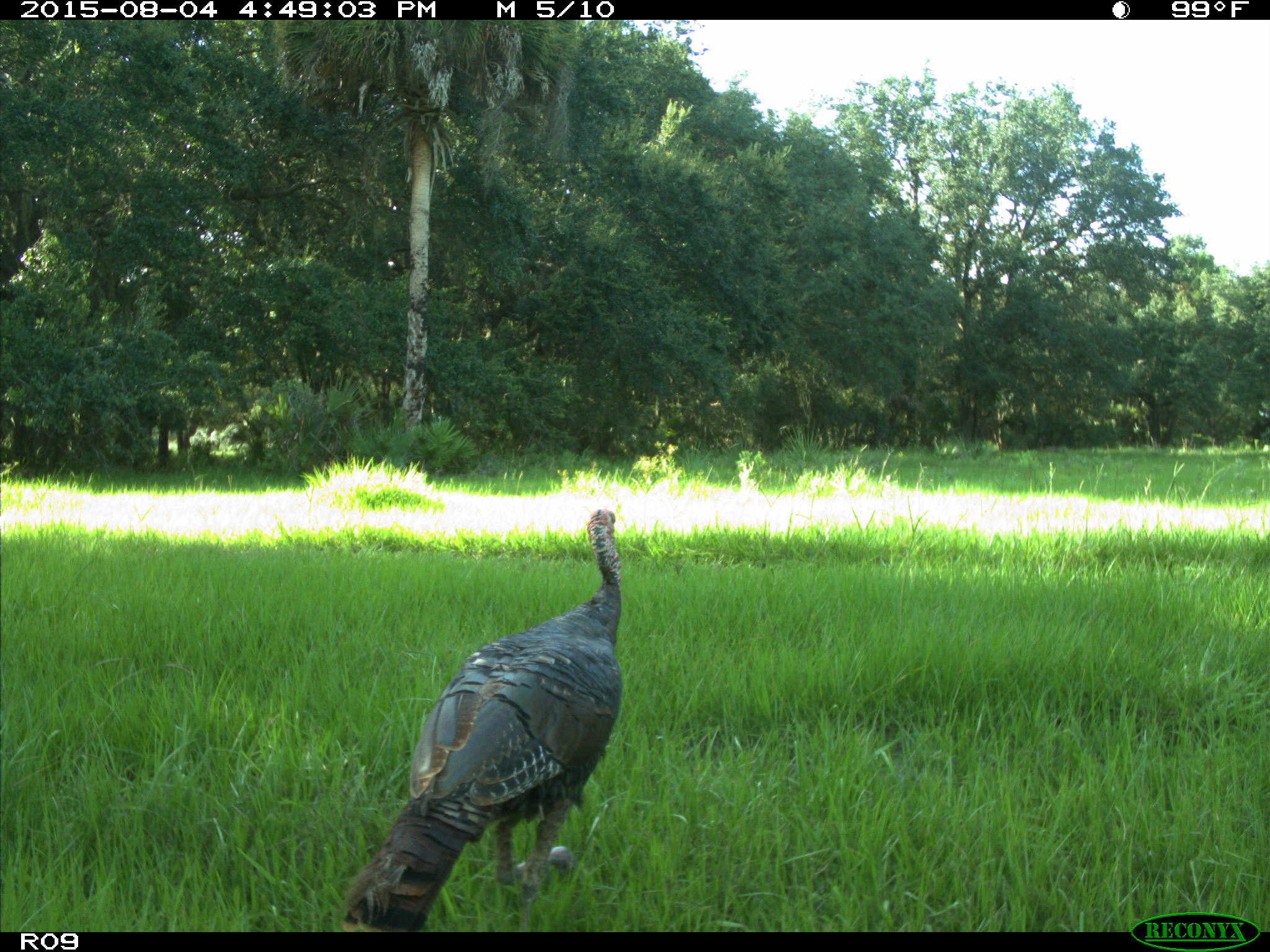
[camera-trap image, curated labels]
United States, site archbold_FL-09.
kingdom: Animalia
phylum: Chordata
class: Aves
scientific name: Aves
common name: birds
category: unidentified bird